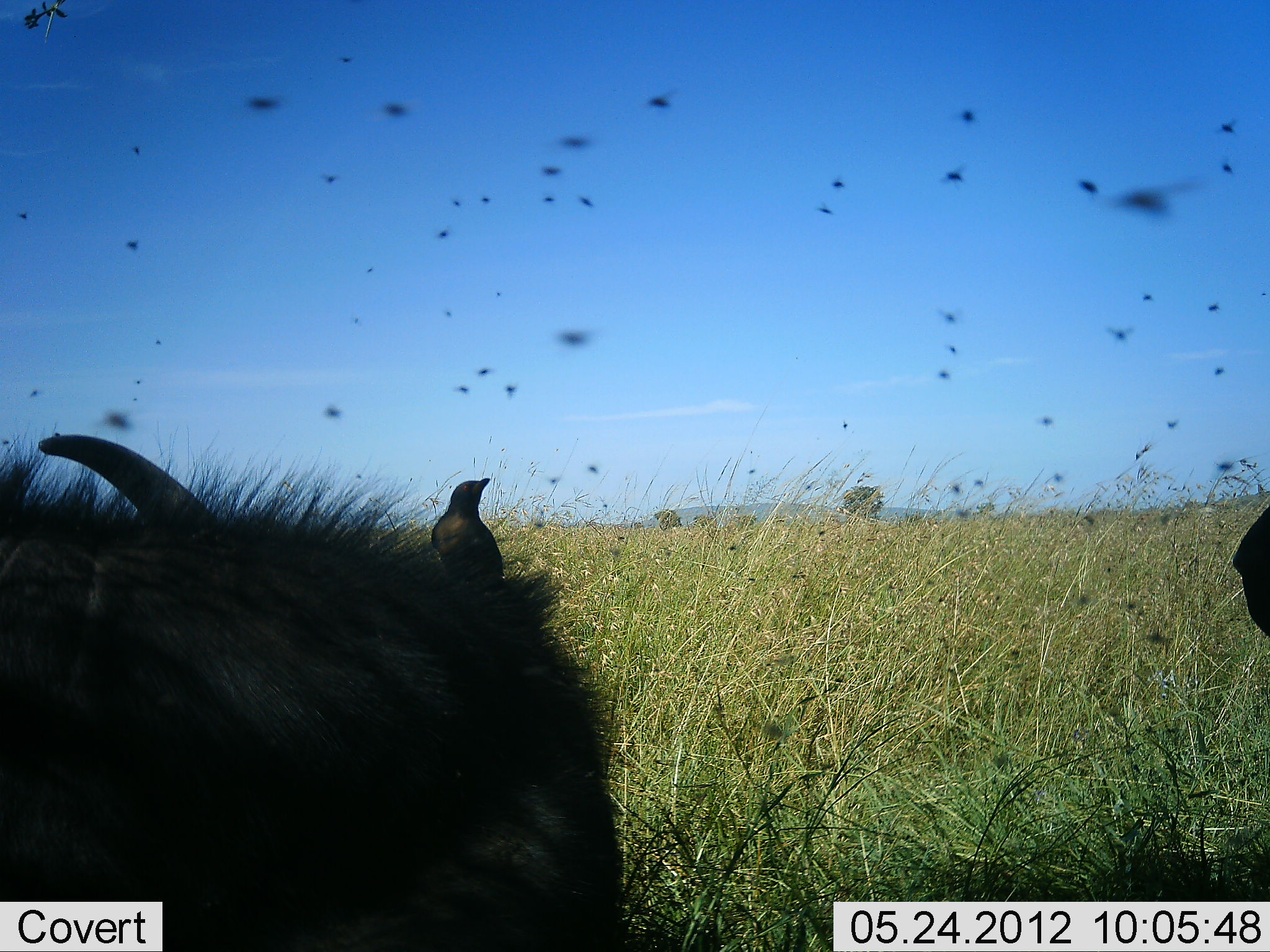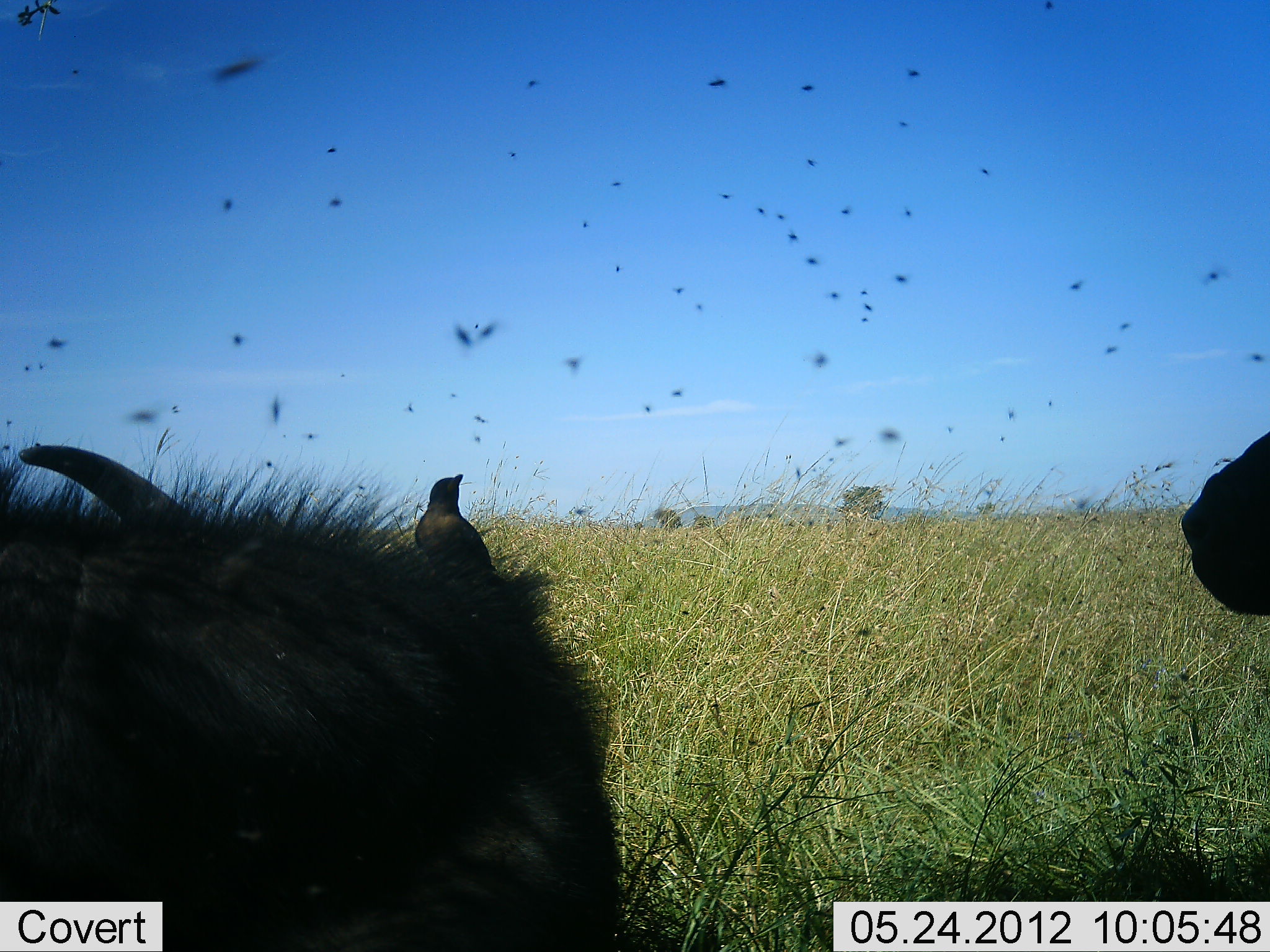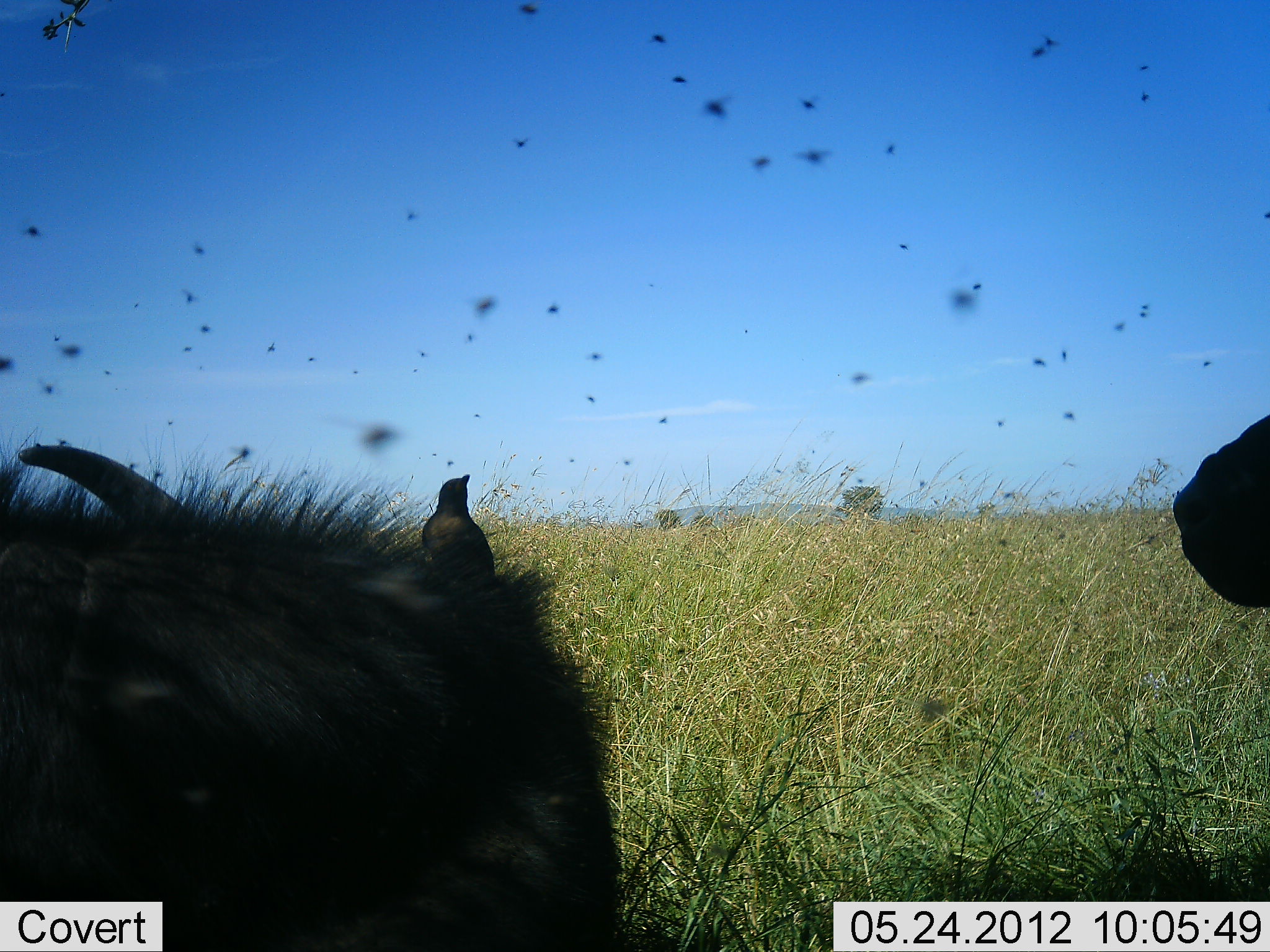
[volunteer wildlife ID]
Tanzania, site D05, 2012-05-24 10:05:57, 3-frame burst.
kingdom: Animalia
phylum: Chordata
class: Aves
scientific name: Aves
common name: bird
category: otherbird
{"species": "otherbird (bird) (Aves)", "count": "1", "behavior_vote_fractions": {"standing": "59%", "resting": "35%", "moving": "6%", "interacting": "6%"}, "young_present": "0%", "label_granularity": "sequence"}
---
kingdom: Animalia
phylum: Chordata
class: Mammalia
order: Artiodactyla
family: Bovidae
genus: Connochaetes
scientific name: Connochaetes taurinus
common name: blue wildebeest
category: wildebeest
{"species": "wildebeest (blue wildebeest) (Connochaetes taurinus)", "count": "2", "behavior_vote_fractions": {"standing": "20%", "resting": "80%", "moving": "10%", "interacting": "0%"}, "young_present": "0%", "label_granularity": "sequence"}